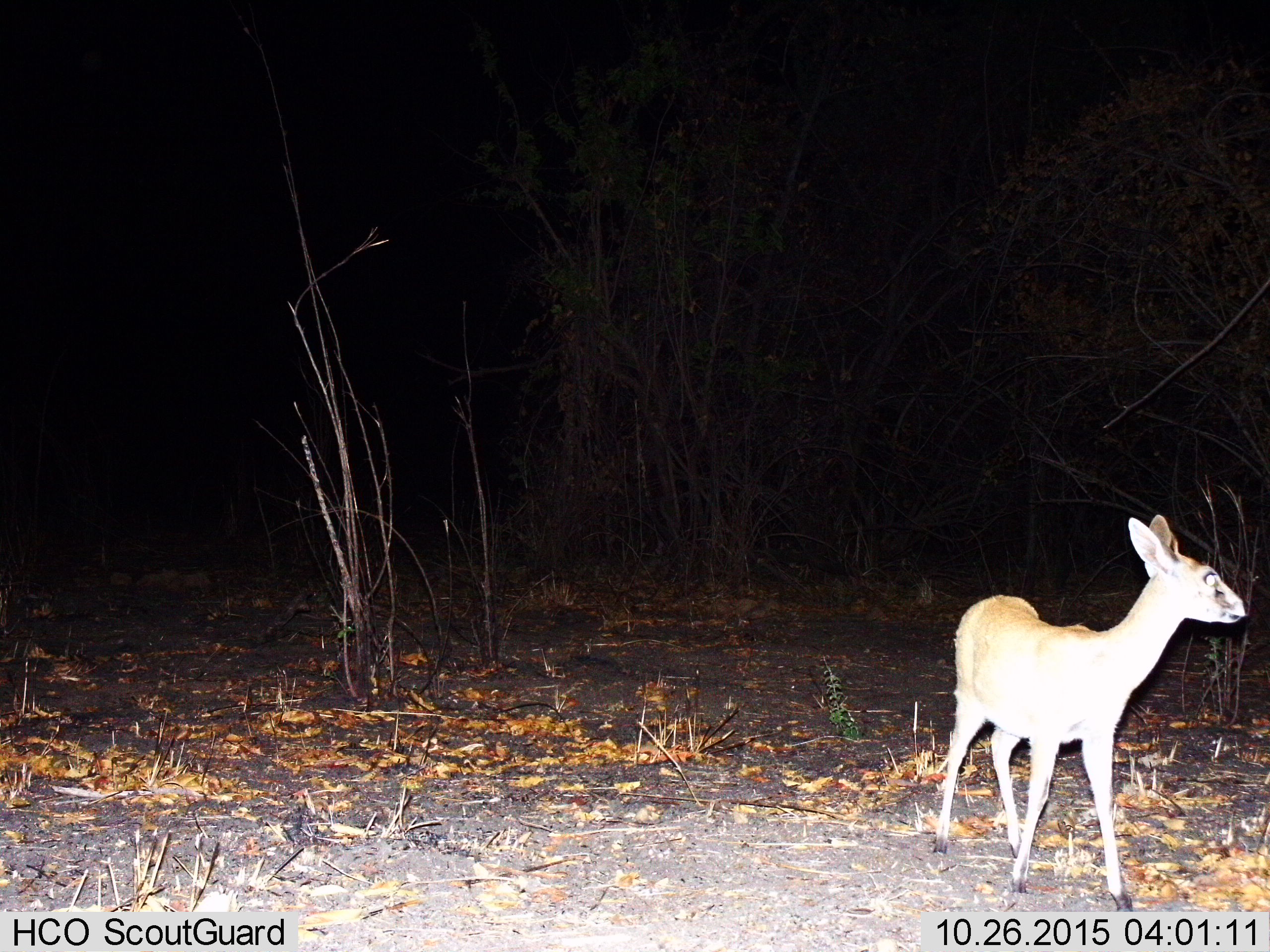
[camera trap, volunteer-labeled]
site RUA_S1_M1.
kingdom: Animalia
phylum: Chordata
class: Mammalia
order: Artiodactyla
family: Bovidae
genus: Madoqua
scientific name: Madoqua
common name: dik-dik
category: dikdik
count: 1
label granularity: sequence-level